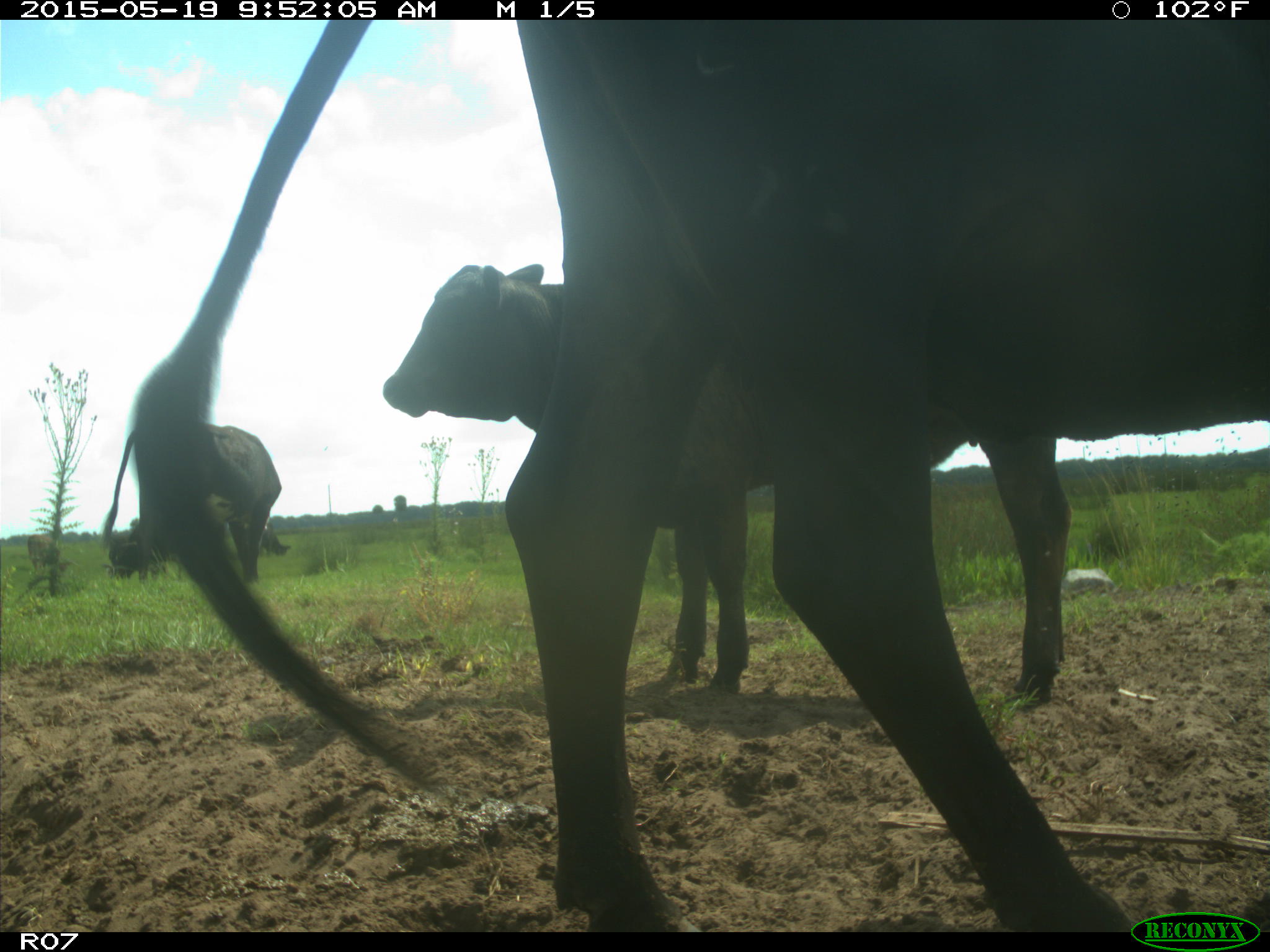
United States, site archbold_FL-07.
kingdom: Animalia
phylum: Chordata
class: Mammalia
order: Artiodactyla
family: Bovidae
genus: Bos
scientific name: Bos taurus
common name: domestic cow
Bos taurus (domestic cow).